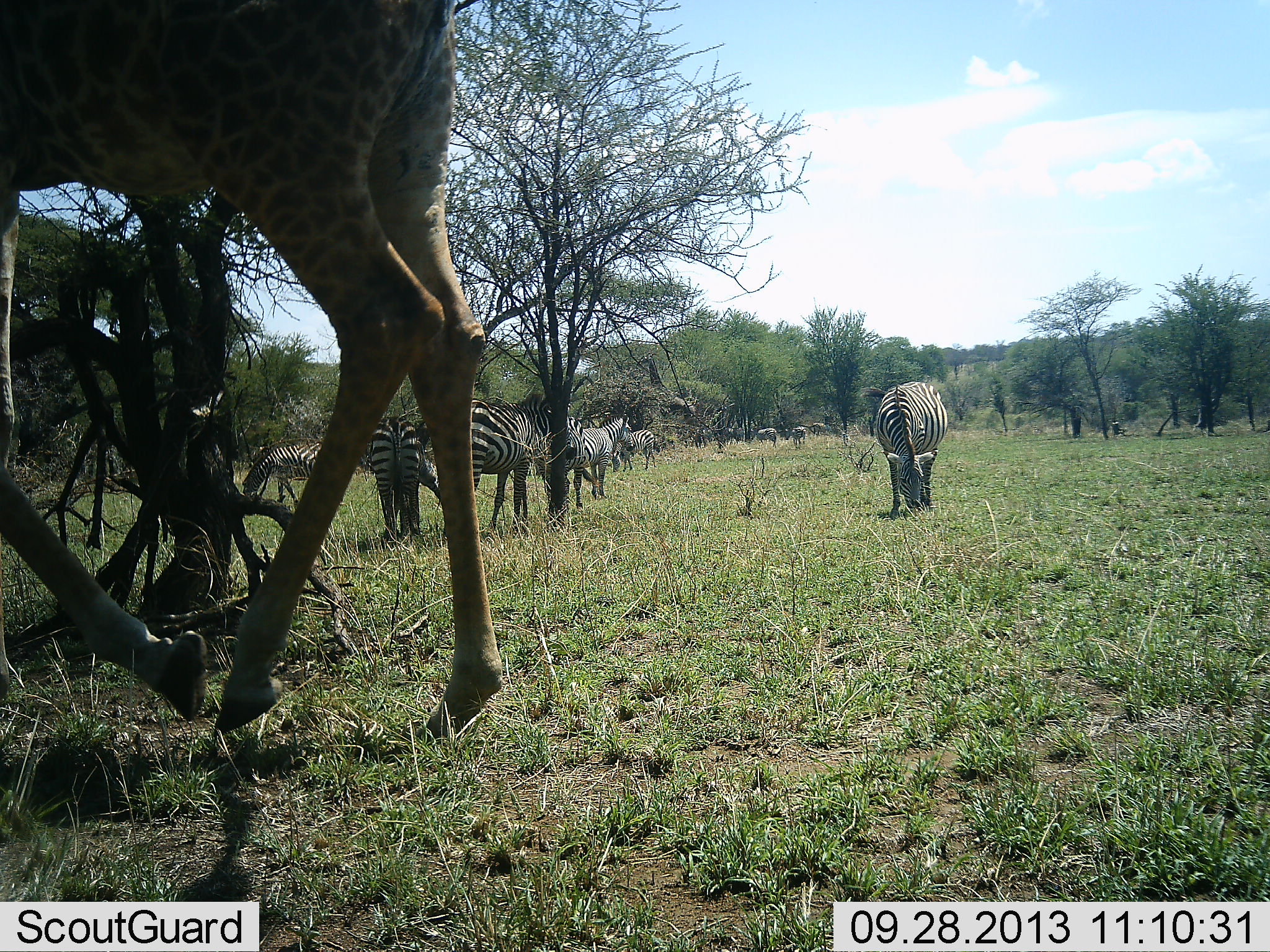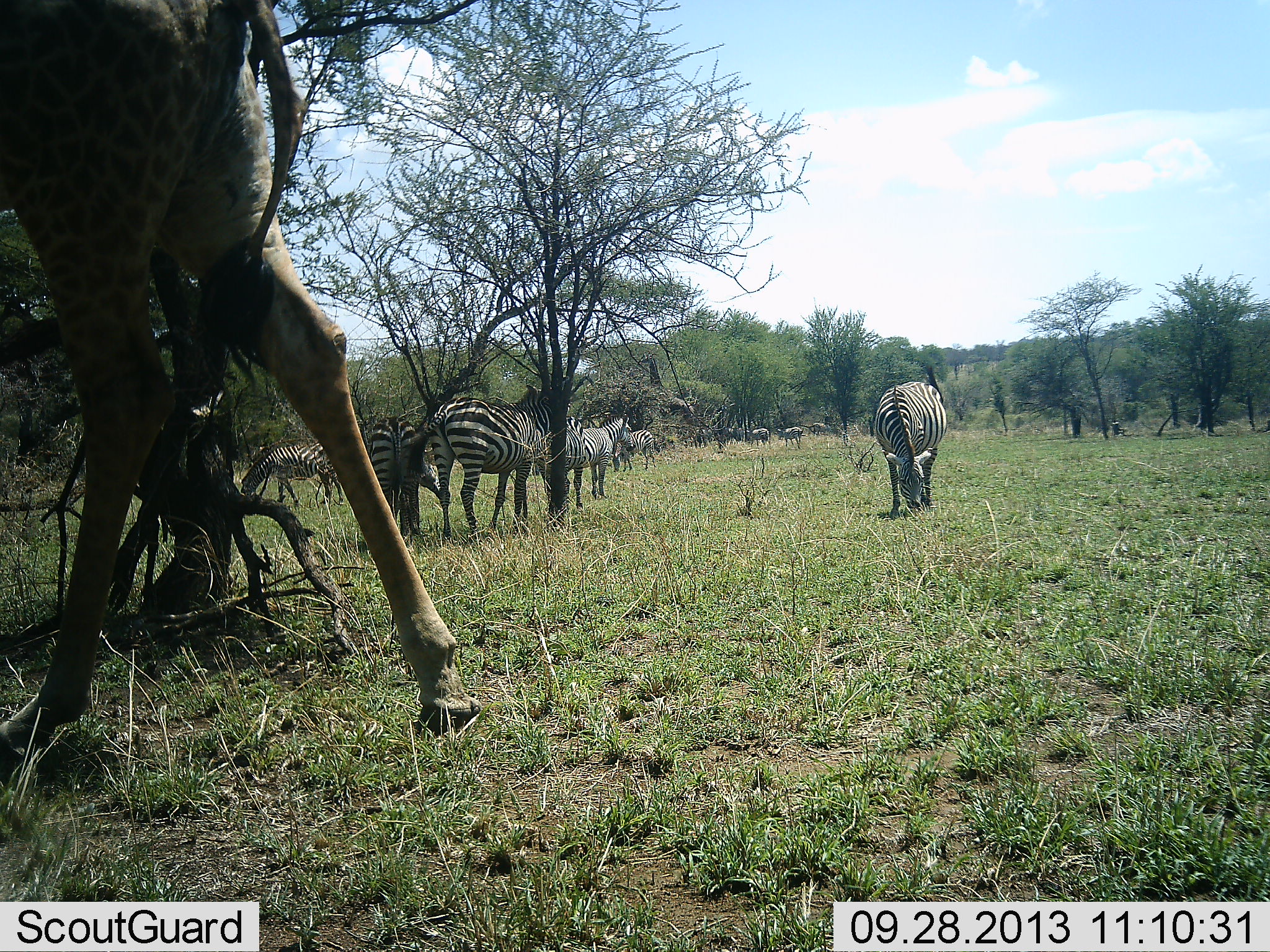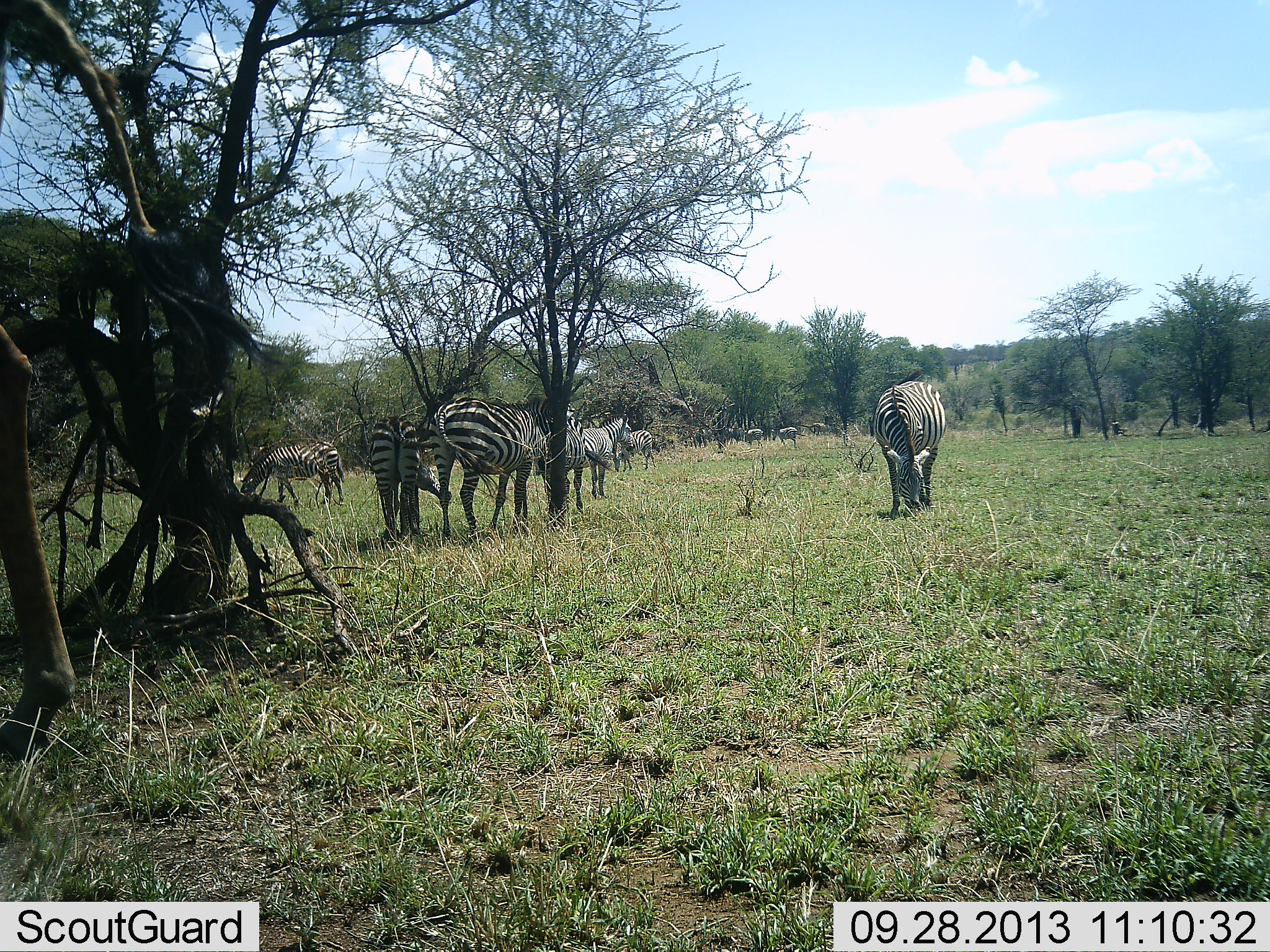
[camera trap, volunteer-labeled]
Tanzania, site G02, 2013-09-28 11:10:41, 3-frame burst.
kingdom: Animalia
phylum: Chordata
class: Mammalia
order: Artiodactyla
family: Giraffidae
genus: Giraffa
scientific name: Giraffa camelopardalis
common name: giraffe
Giraffe (Giraffa camelopardalis), count 1. Behavior (volunteer vote fractions): standing 10%, resting 0%, moving 90%, interacting 0%. Young present (vote fraction): 0%. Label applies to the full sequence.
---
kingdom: Animalia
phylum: Chordata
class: Mammalia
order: Perissodactyla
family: Equidae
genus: Equus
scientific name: Equus quagga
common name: plains zebra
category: zebra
Zebra (plains zebra) (Equus quagga), count 9. Behavior (volunteer vote fractions): standing 73%, resting 32%, moving 36%, interacting 14%. Young present (vote fraction): 5%. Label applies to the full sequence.